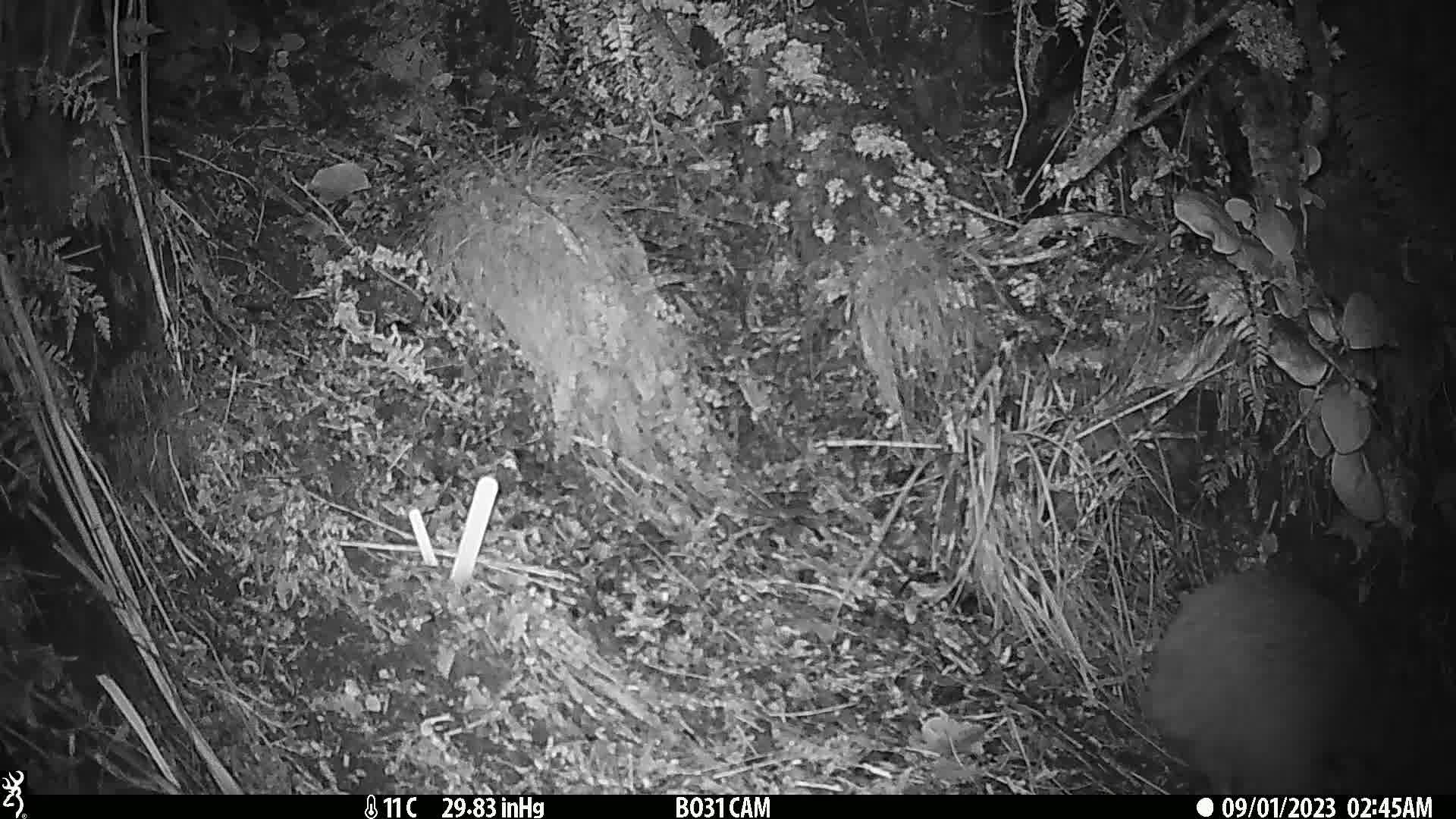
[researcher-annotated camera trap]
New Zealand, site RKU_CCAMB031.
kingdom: Animalia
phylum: Chordata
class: Aves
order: Apterygiformes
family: Apterygidae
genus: Apteryx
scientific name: Apteryx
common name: kiwi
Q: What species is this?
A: Kiwi (Apteryx).